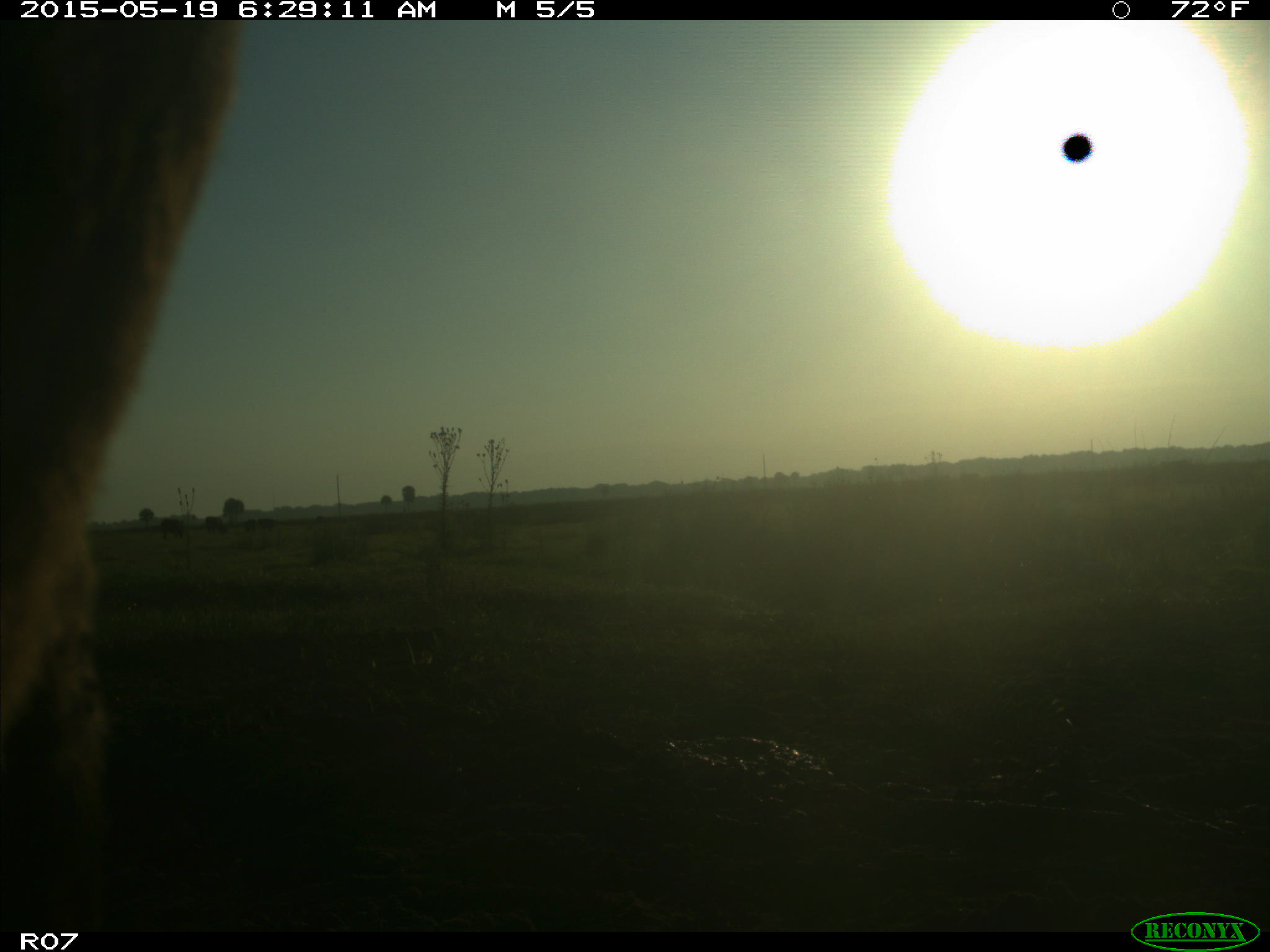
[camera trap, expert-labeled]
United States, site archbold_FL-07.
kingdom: Animalia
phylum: Chordata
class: Mammalia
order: Artiodactyla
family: Bovidae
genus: Bos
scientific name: Bos taurus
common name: domestic cow